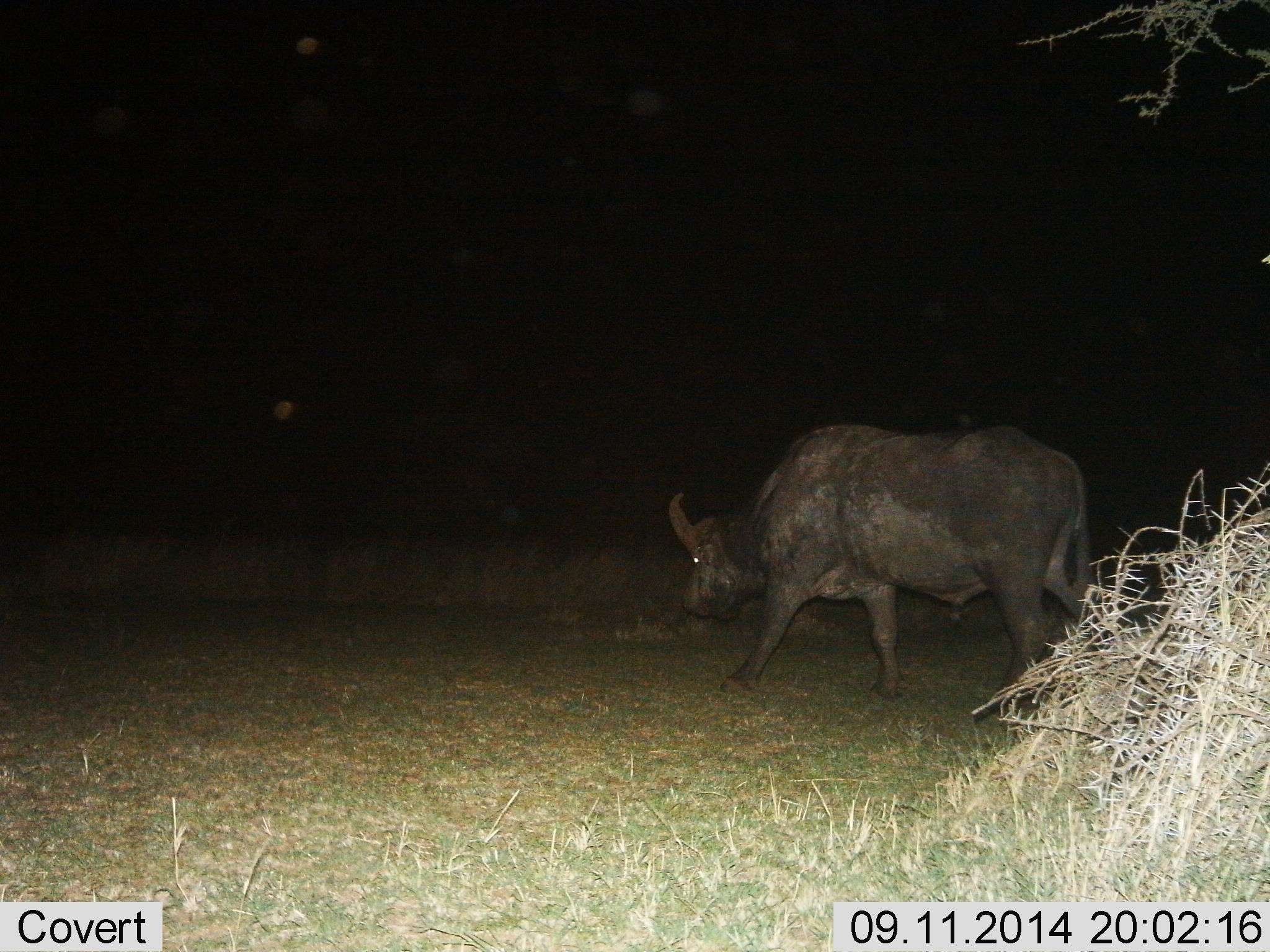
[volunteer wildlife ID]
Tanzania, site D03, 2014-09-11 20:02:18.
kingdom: Animalia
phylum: Chordata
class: Mammalia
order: Artiodactyla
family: Bovidae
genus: Syncerus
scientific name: Syncerus caffer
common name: cape buffalo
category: buffalo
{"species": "buffalo (cape buffalo) (Syncerus caffer)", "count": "1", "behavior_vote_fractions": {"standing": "0%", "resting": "0%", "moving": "80%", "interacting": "0%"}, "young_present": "0%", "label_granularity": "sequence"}